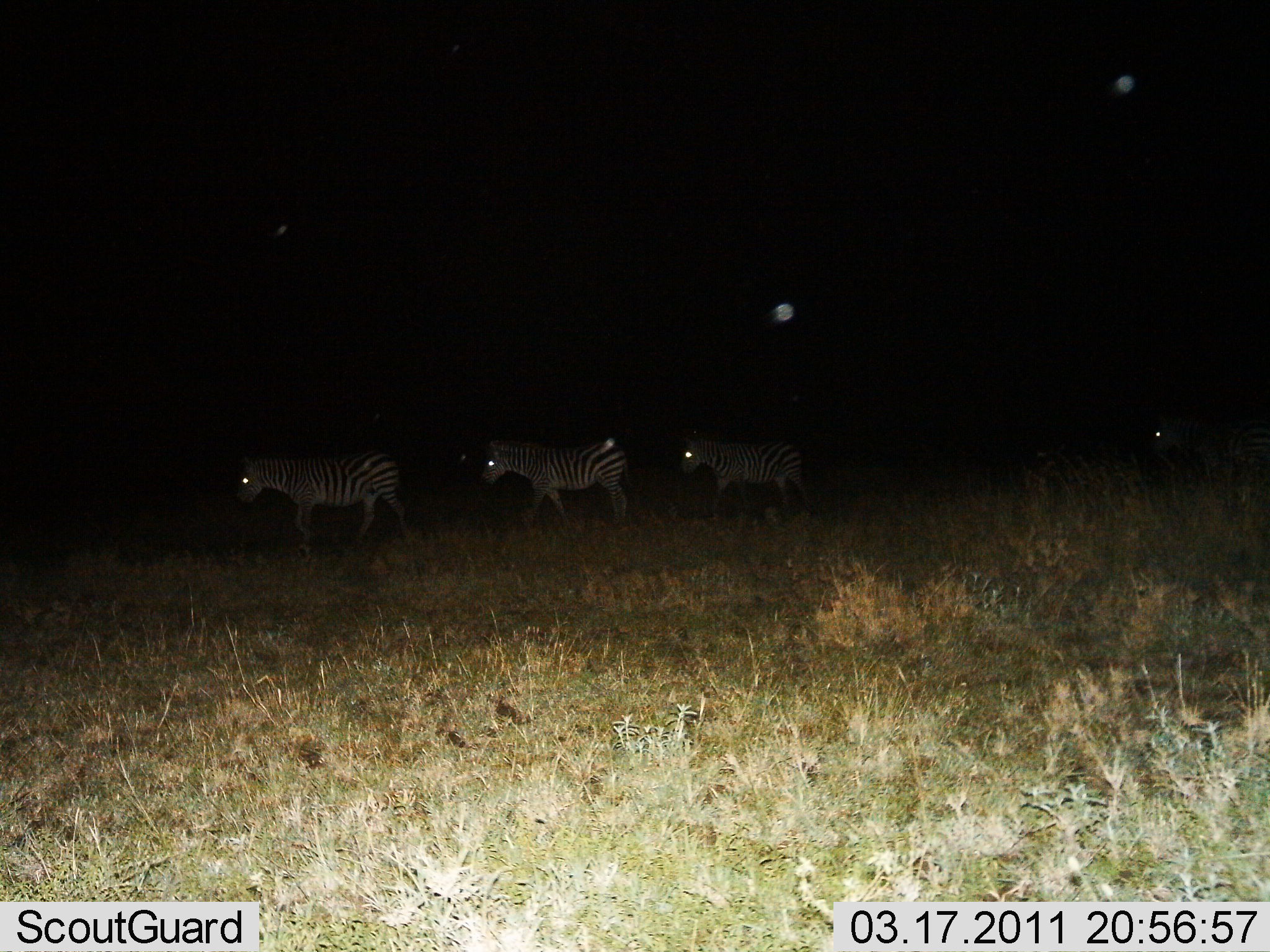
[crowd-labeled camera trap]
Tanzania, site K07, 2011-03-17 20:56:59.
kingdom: Animalia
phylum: Chordata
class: Mammalia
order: Perissodactyla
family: Equidae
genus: Equus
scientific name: Equus quagga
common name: plains zebra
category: zebra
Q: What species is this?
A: Zebra (plains zebra) (Equus quagga).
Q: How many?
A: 4.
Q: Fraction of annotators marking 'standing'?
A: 8%.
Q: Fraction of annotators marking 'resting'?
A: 0%.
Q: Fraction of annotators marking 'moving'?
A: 92%.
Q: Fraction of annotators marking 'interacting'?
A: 0%.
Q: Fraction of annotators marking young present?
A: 0%.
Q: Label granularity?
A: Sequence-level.